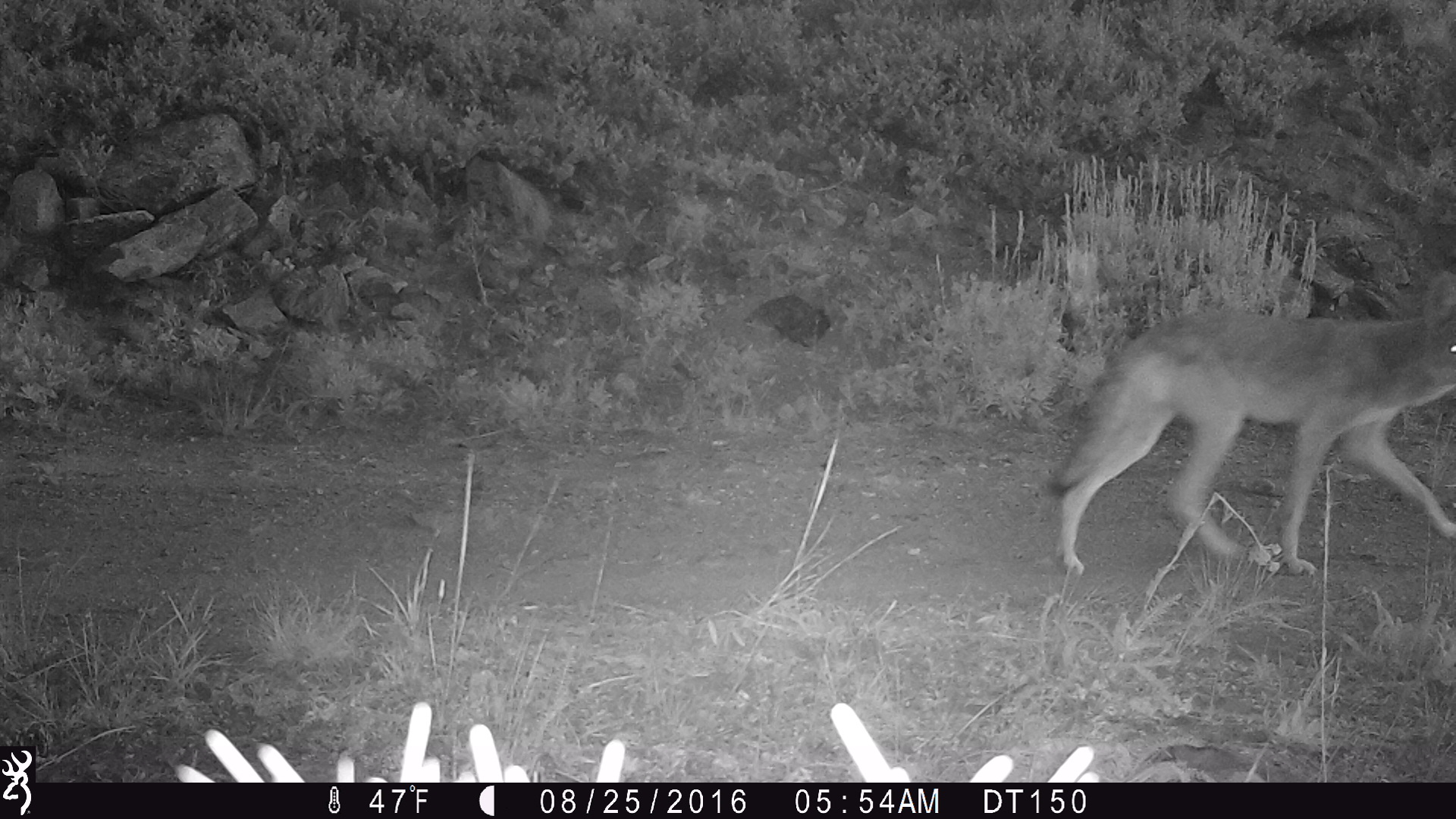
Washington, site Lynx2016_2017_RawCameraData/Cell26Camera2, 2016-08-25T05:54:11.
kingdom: Animalia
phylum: Chordata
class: Mammalia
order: Carnivora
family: Canidae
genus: Canis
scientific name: Canis latrans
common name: coyote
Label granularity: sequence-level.